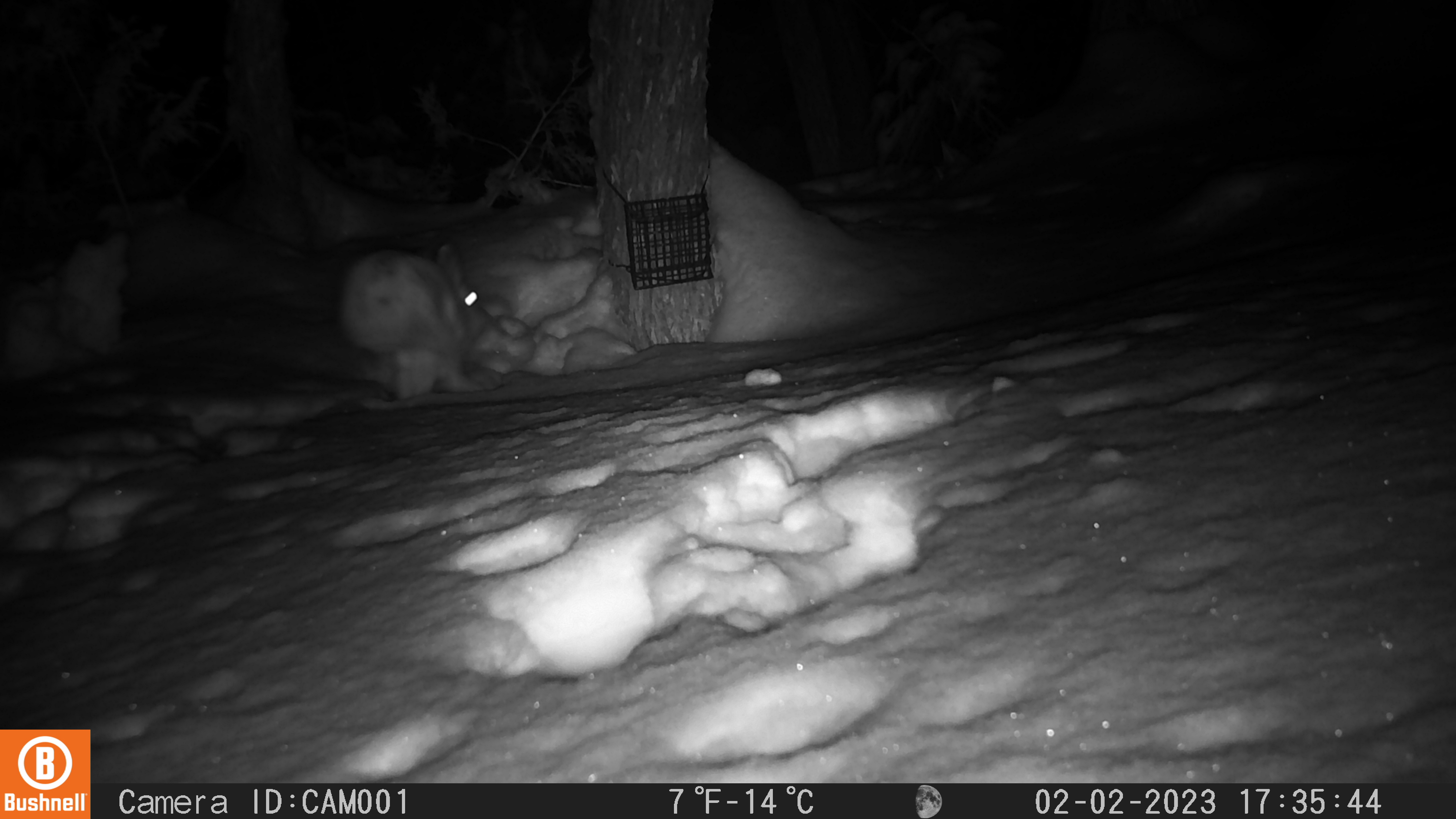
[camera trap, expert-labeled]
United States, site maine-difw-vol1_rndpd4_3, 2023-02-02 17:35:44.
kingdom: Animalia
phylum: Chordata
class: Mammalia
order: Lagomorpha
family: Leporidae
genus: Lepus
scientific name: Lepus americanus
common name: snowshoe hare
Snowshoe hare (Lepus americanus).